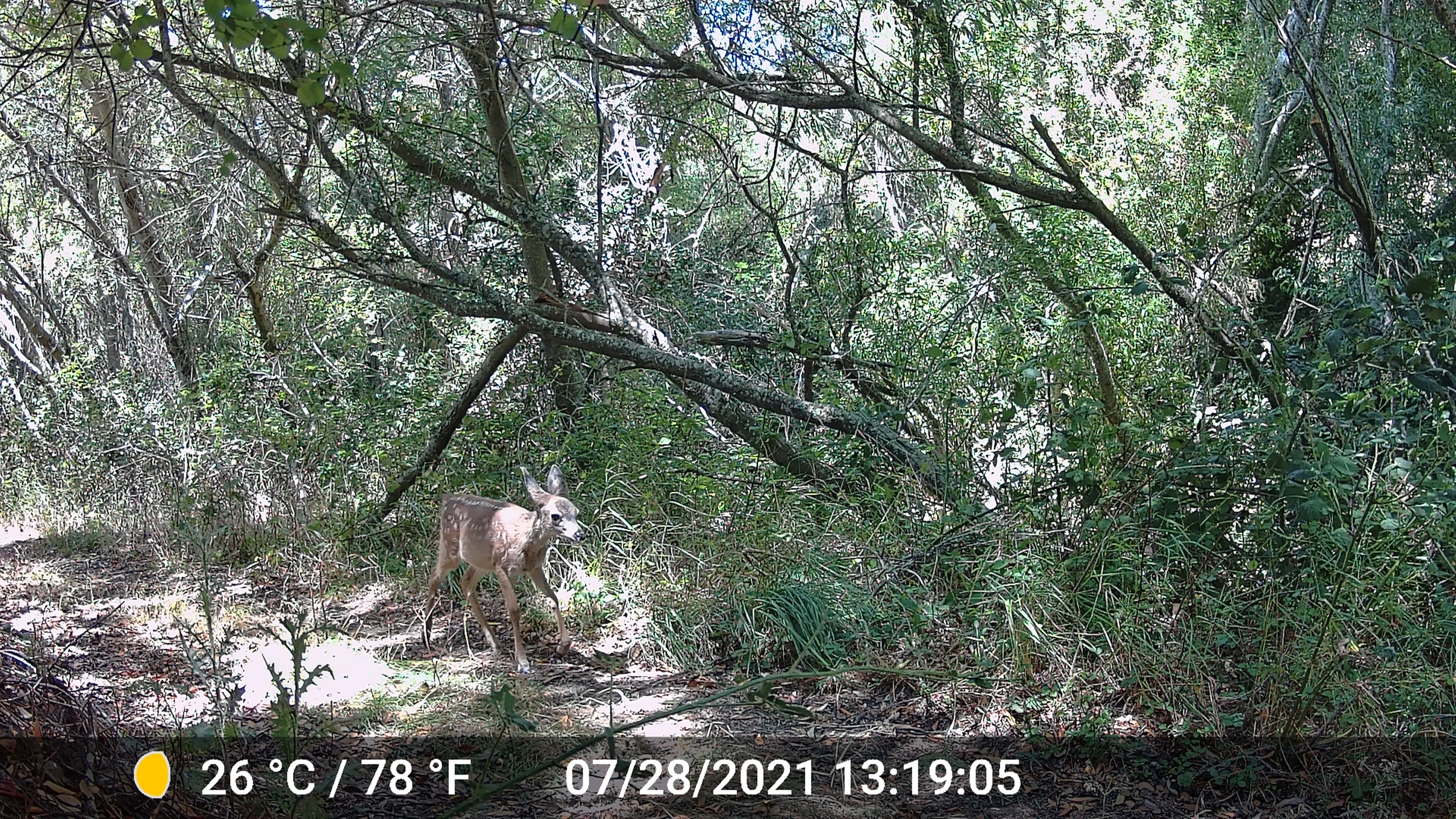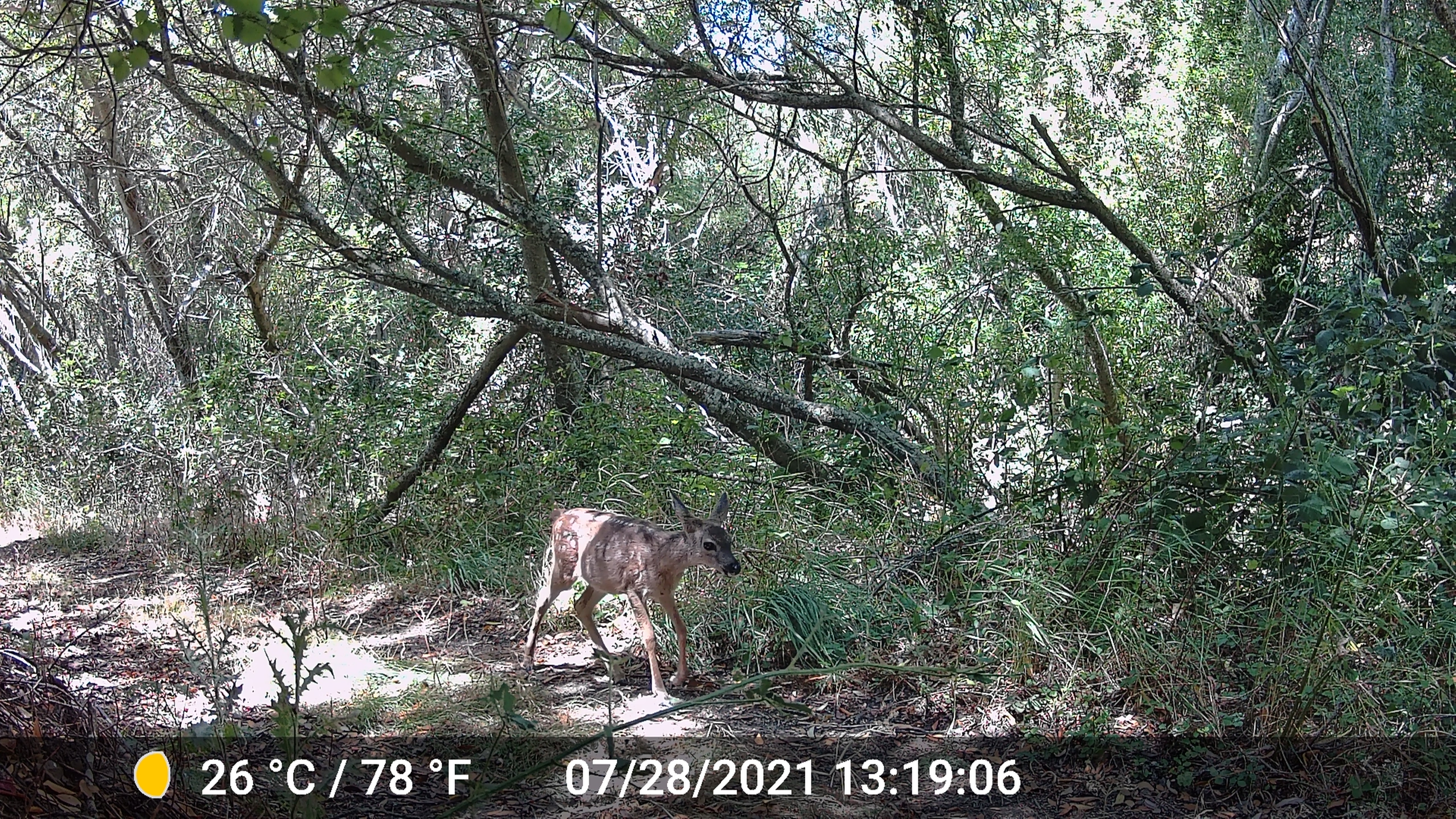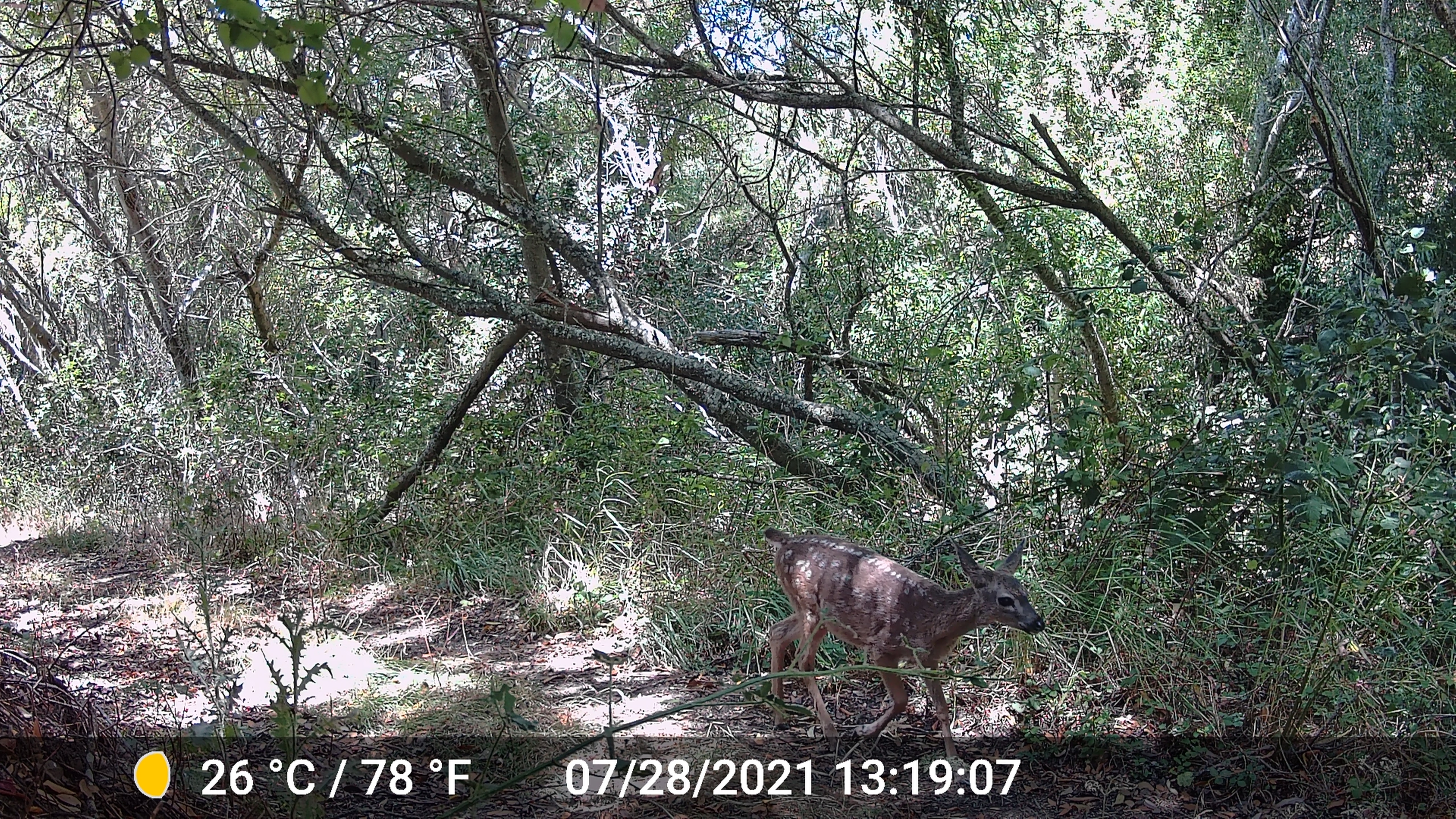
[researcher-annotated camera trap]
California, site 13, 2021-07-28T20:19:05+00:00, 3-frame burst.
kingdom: Animalia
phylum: Chordata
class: Mammalia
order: Artiodactyla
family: Cervidae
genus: Odocoileus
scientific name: Odocoileus hemionus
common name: mule deer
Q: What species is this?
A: Mule deer (Odocoileus hemionus).